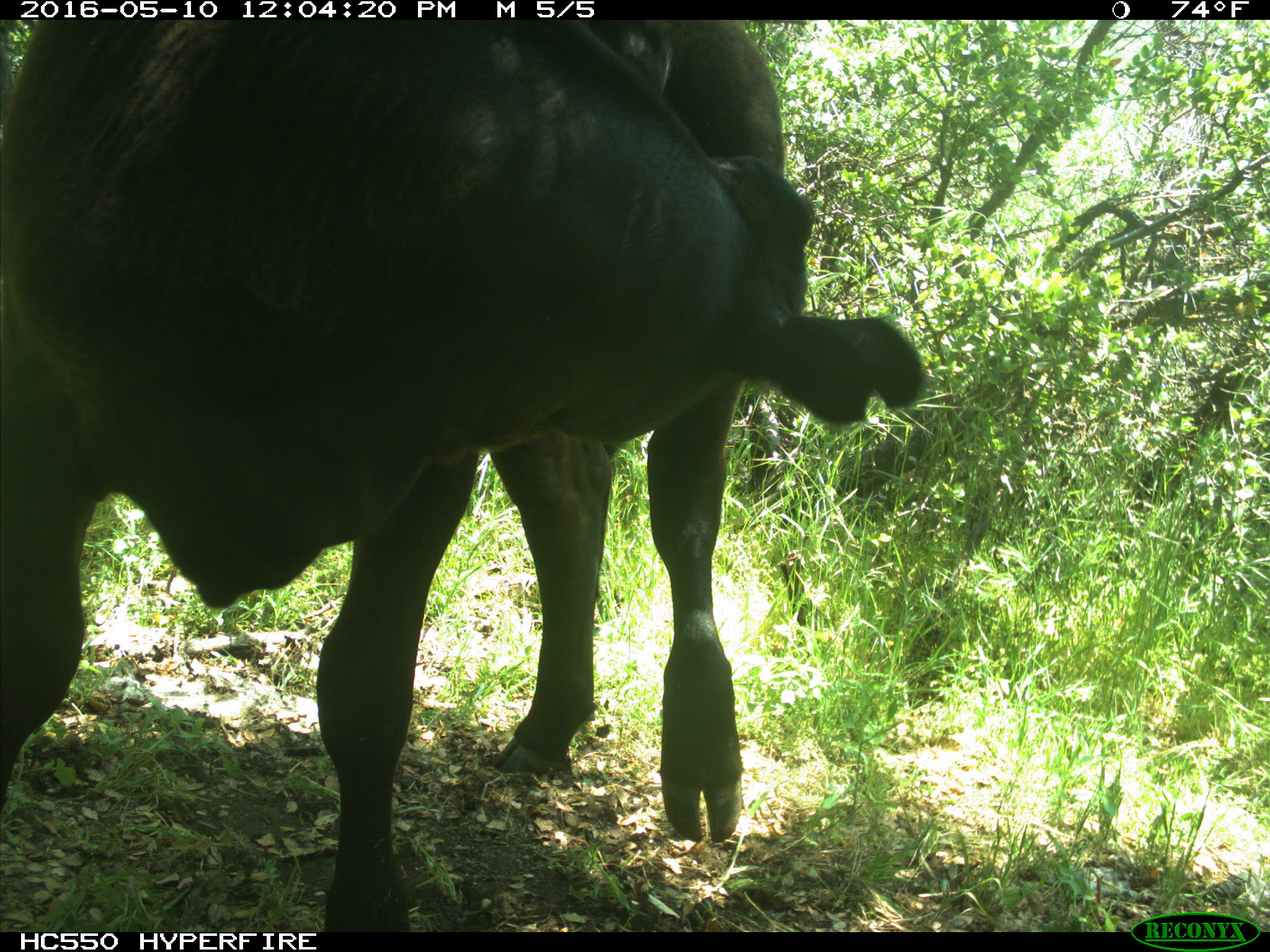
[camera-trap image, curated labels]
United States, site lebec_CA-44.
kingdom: Animalia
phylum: Chordata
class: Mammalia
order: Artiodactyla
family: Bovidae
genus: Bos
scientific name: Bos taurus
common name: domestic cow